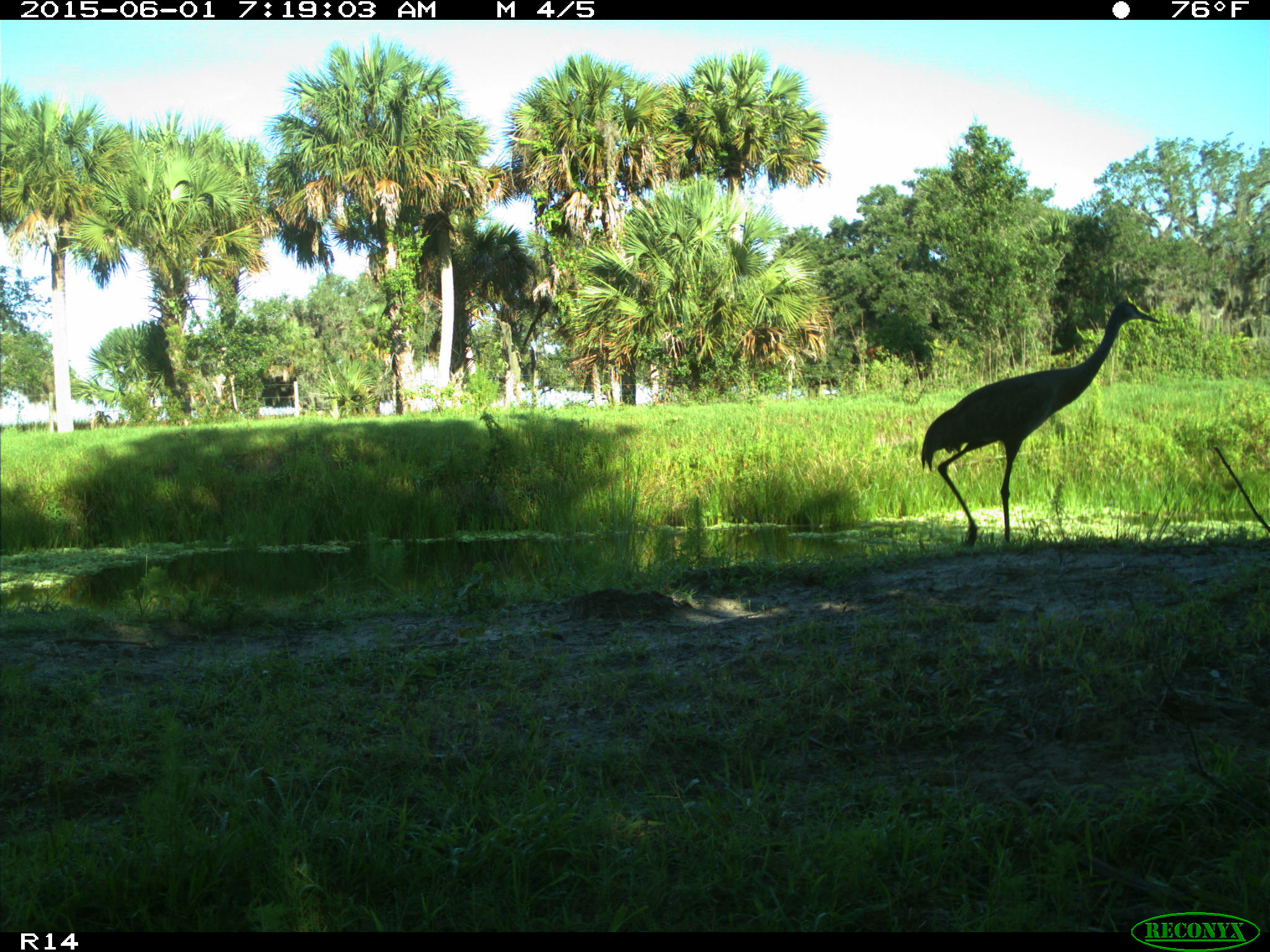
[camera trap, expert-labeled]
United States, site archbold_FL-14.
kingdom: Animalia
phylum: Chordata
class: Aves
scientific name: Aves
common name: birds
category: unidentified bird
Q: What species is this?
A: Unidentified bird (birds) (Aves).